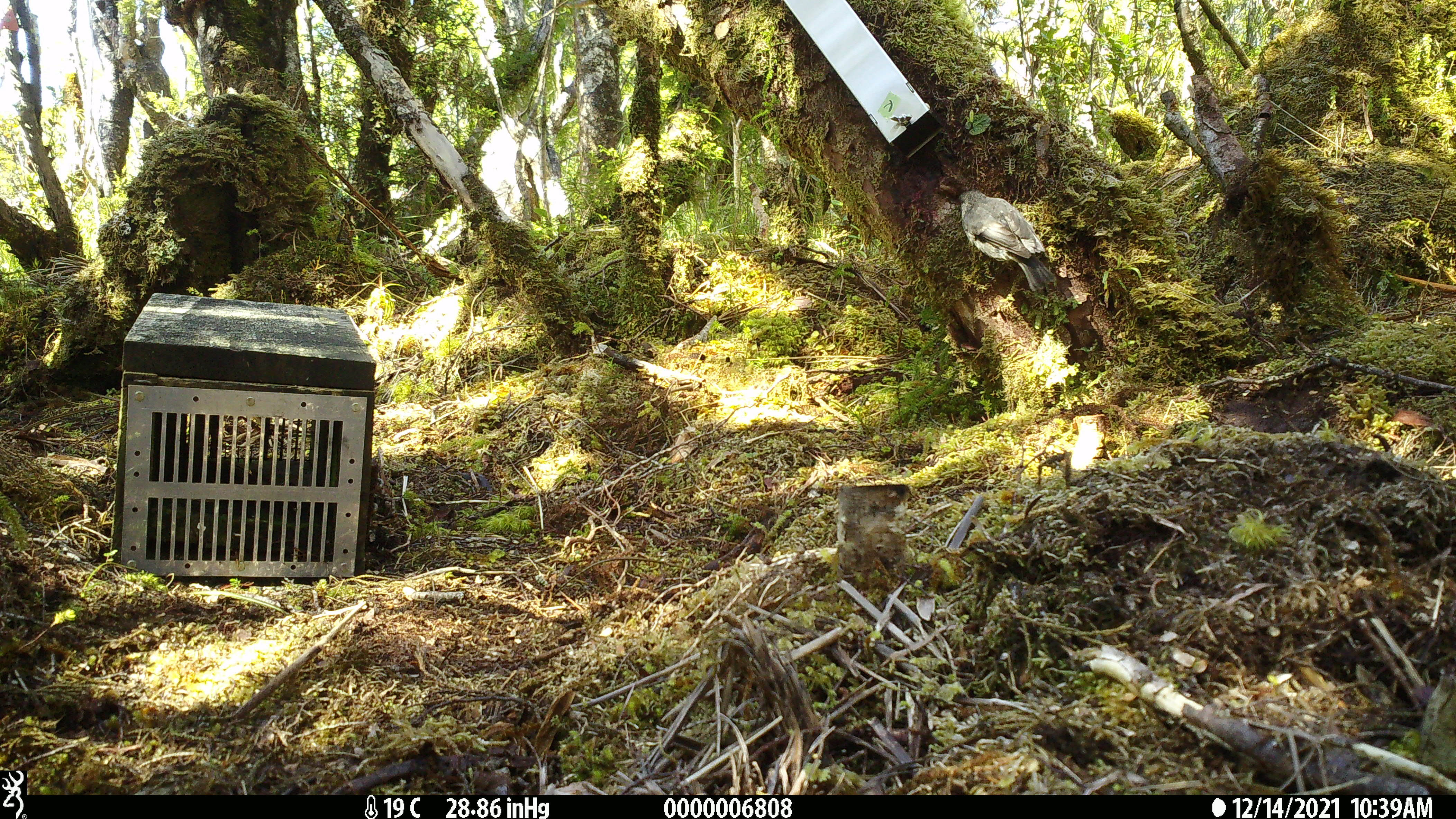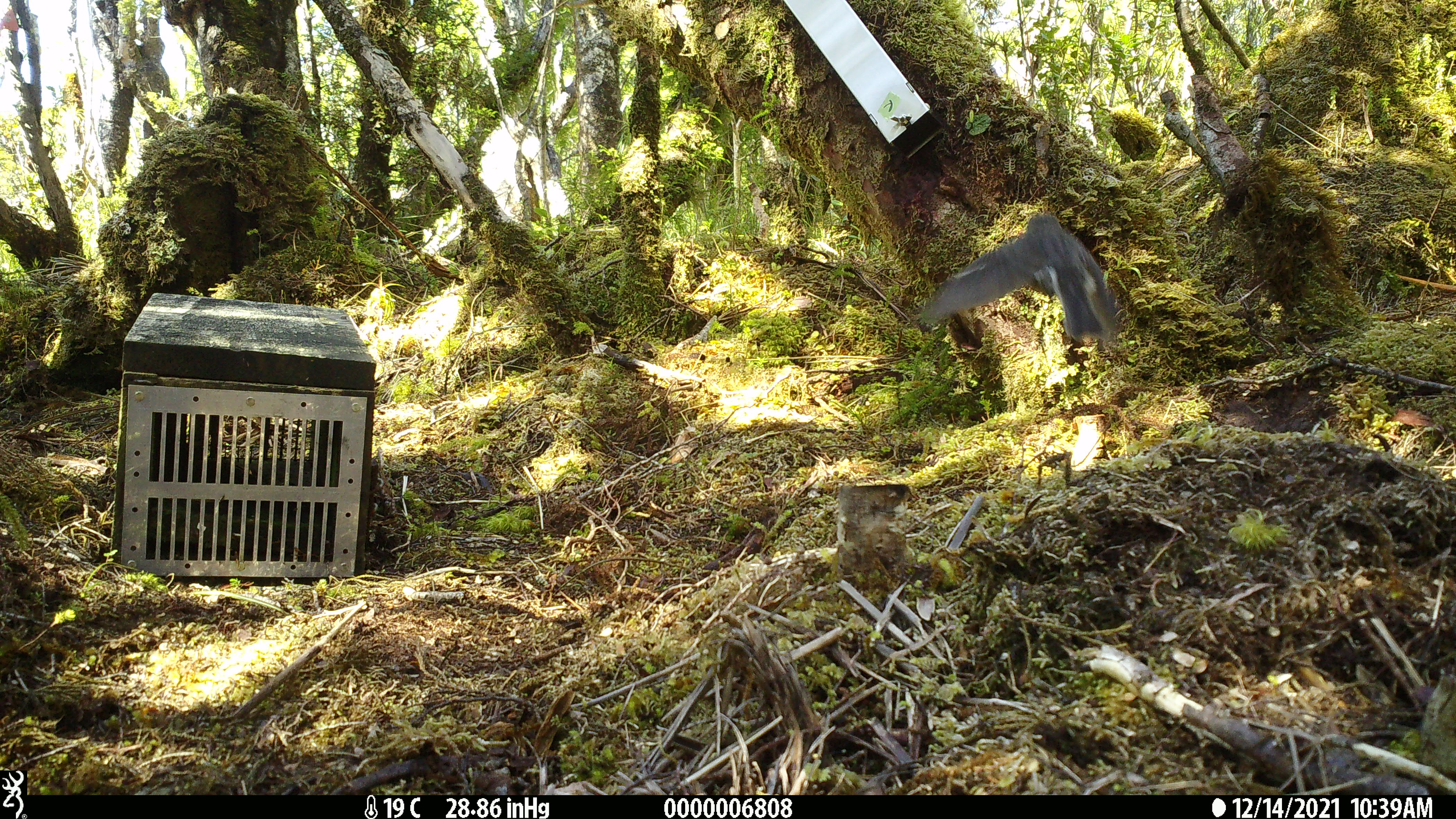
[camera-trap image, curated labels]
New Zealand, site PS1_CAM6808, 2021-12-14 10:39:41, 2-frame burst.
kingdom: Animalia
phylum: Chordata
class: Aves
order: Passeriformes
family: Petroicidae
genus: Petroica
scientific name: Petroica australis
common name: new zealand robin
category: robin